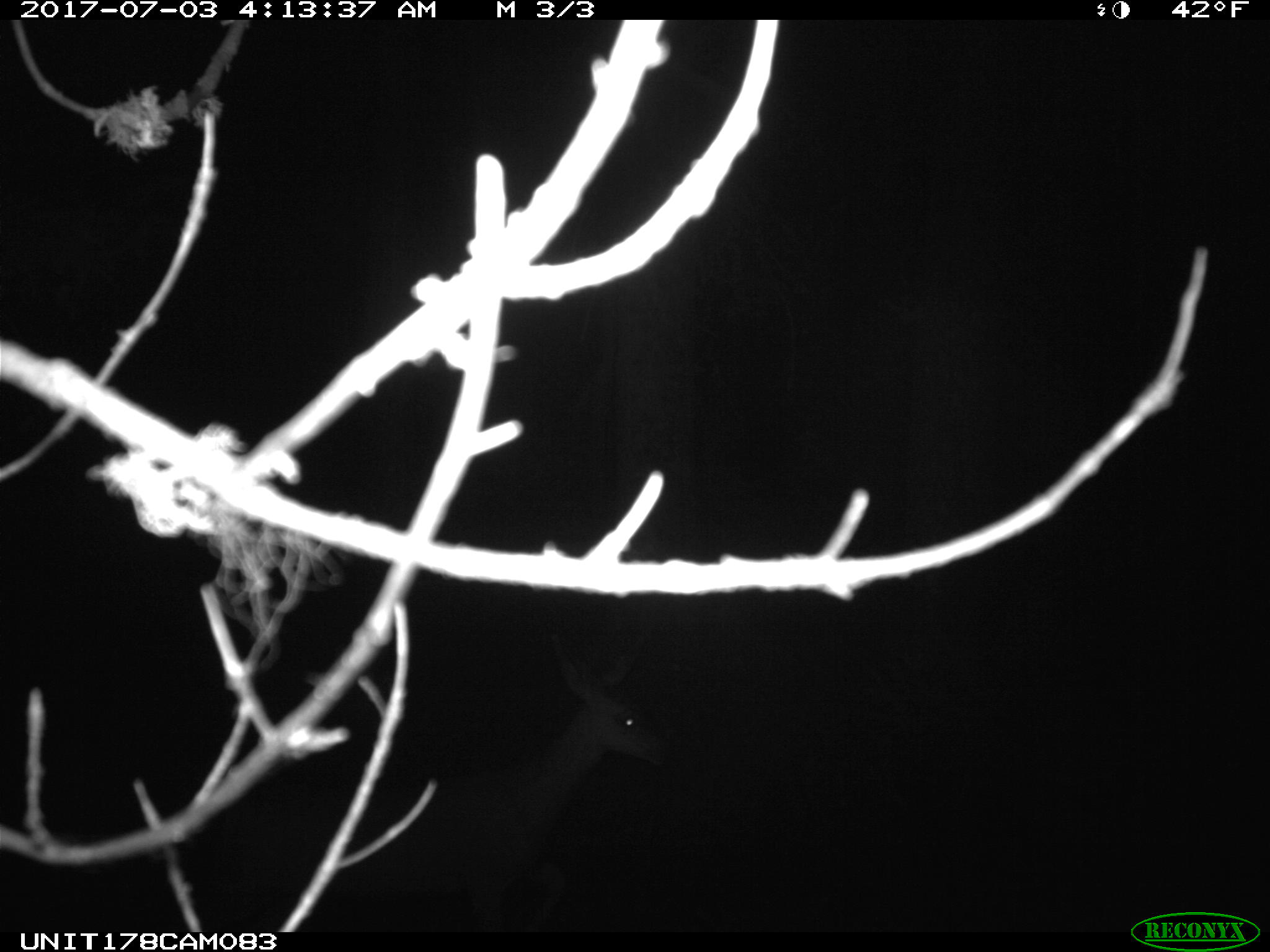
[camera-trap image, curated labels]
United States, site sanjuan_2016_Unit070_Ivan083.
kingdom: Animalia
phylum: Chordata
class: Mammalia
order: Artiodactyla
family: Cervidae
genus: Odocoileus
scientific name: Odocoileus hemionus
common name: mule deer